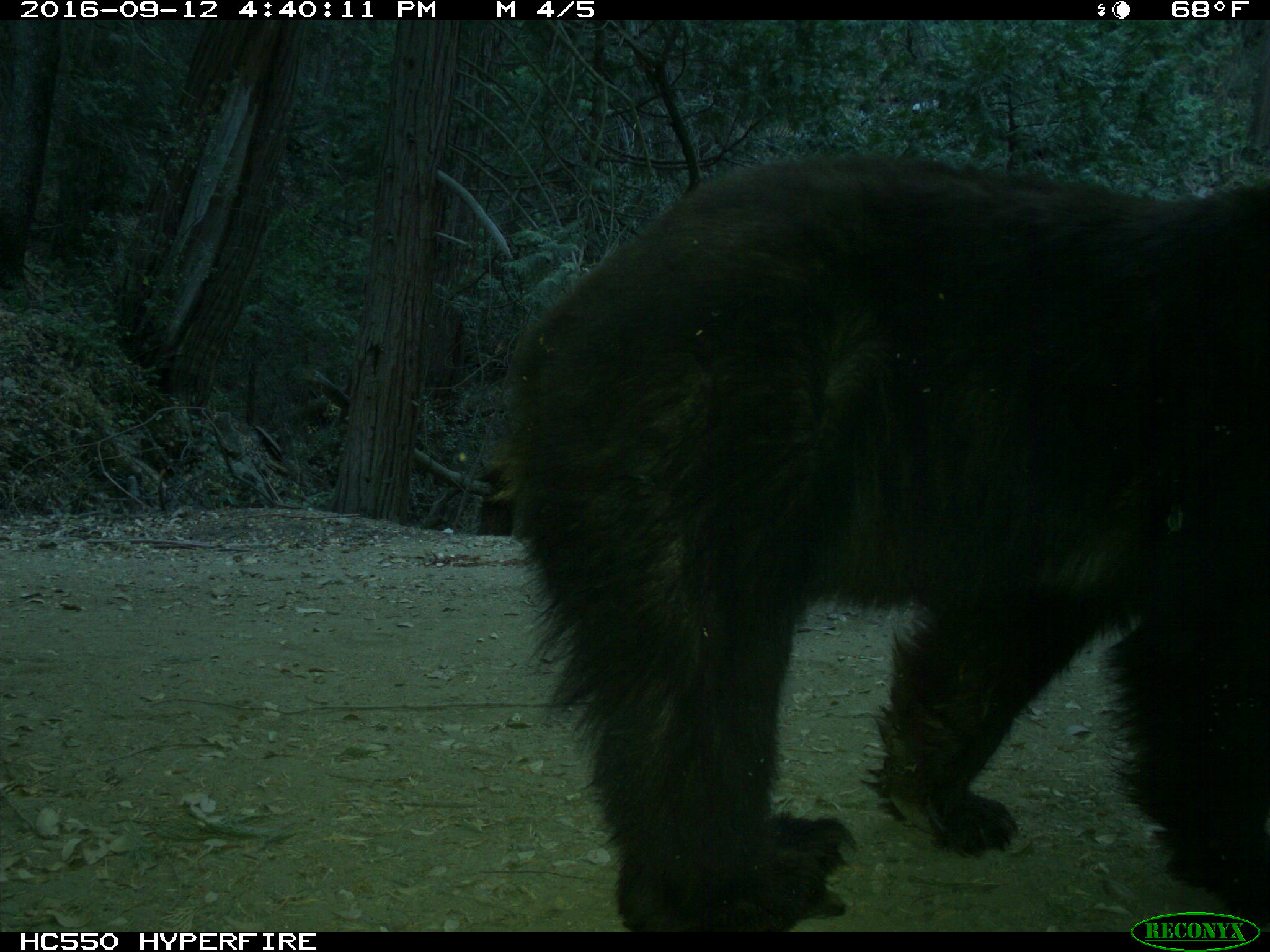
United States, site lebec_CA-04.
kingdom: Animalia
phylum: Chordata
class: Mammalia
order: Carnivora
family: Ursidae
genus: Ursus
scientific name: Ursus americanus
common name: american black bear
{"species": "Ursus americanus (american black bear)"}